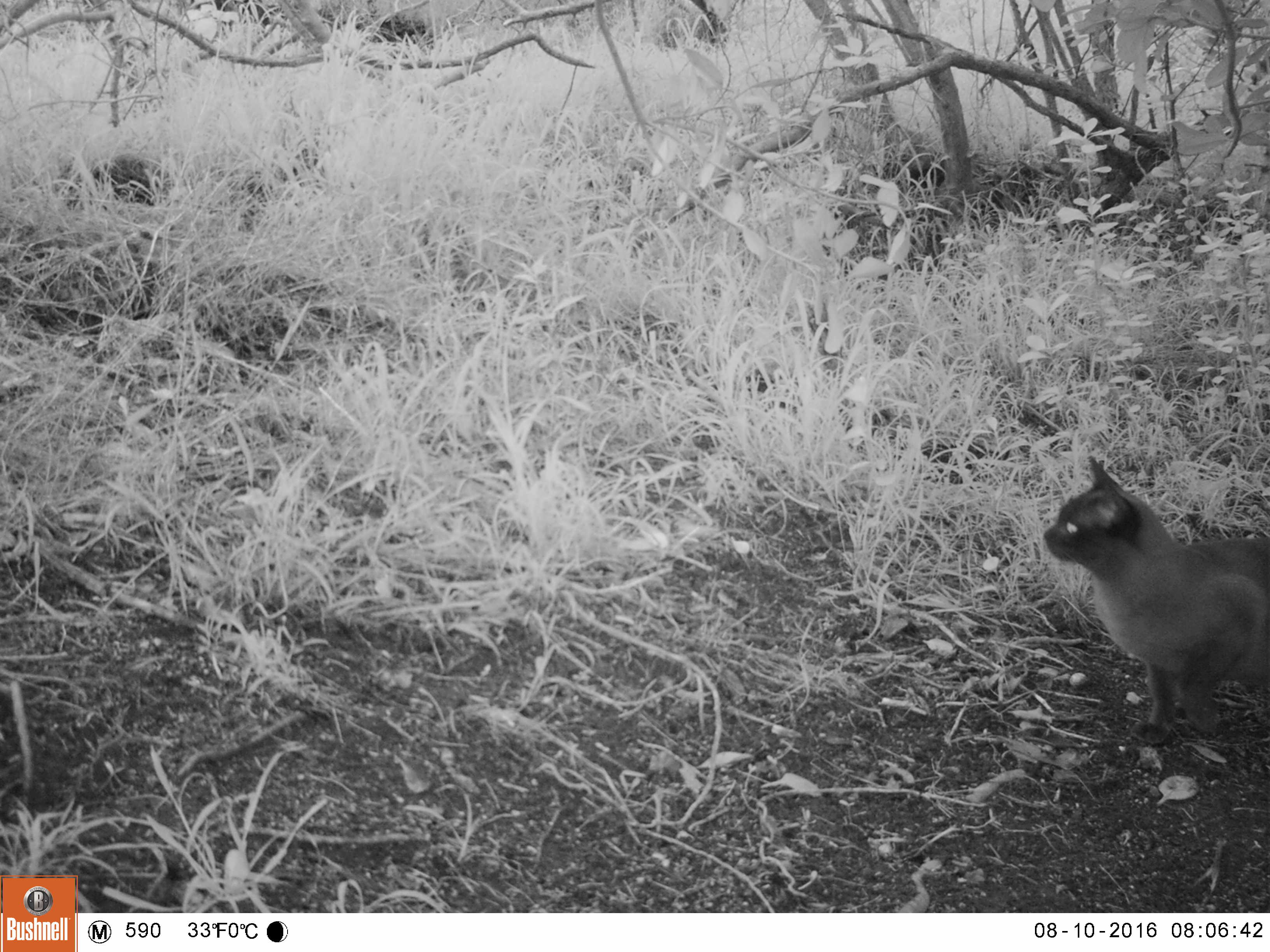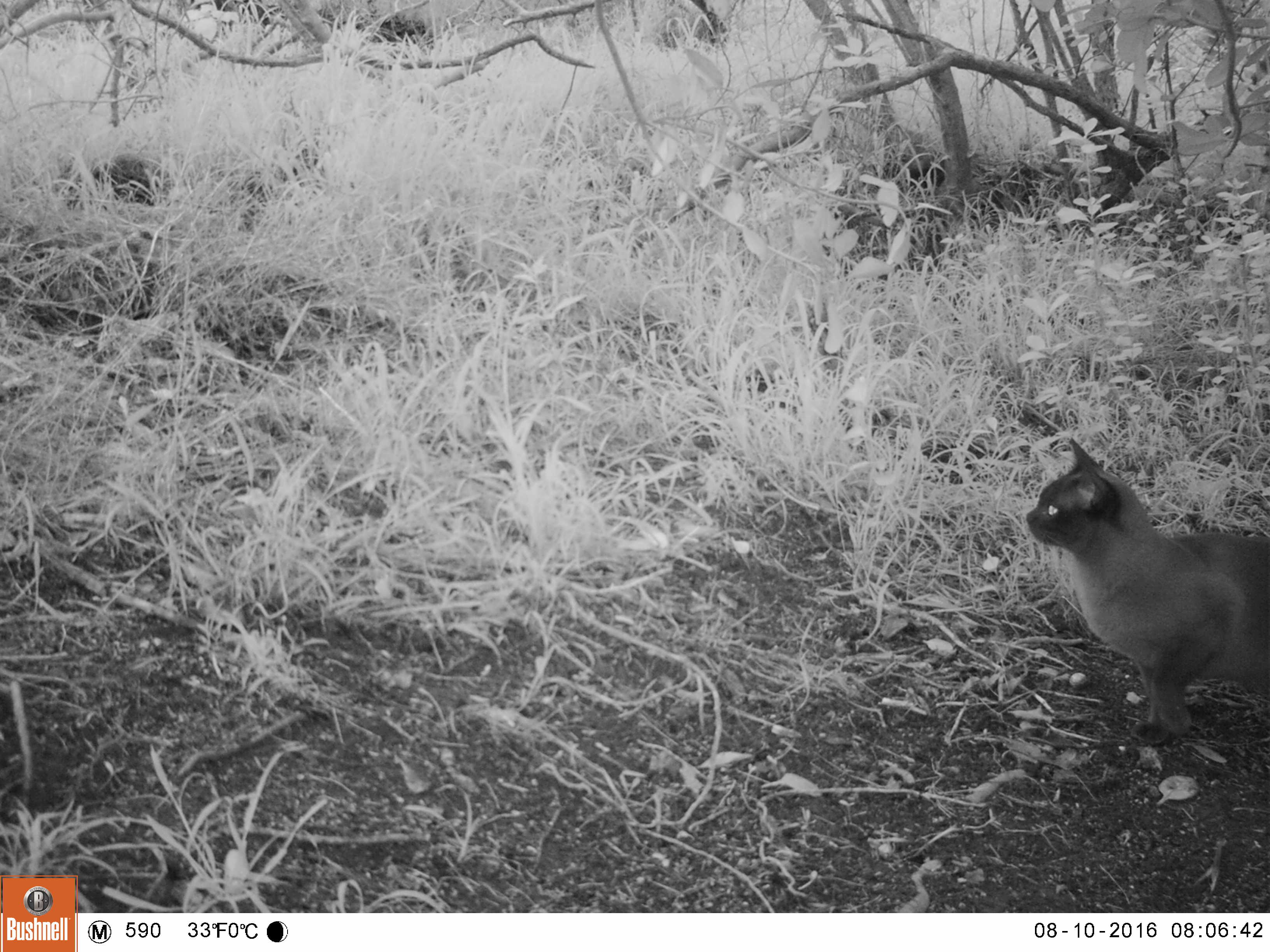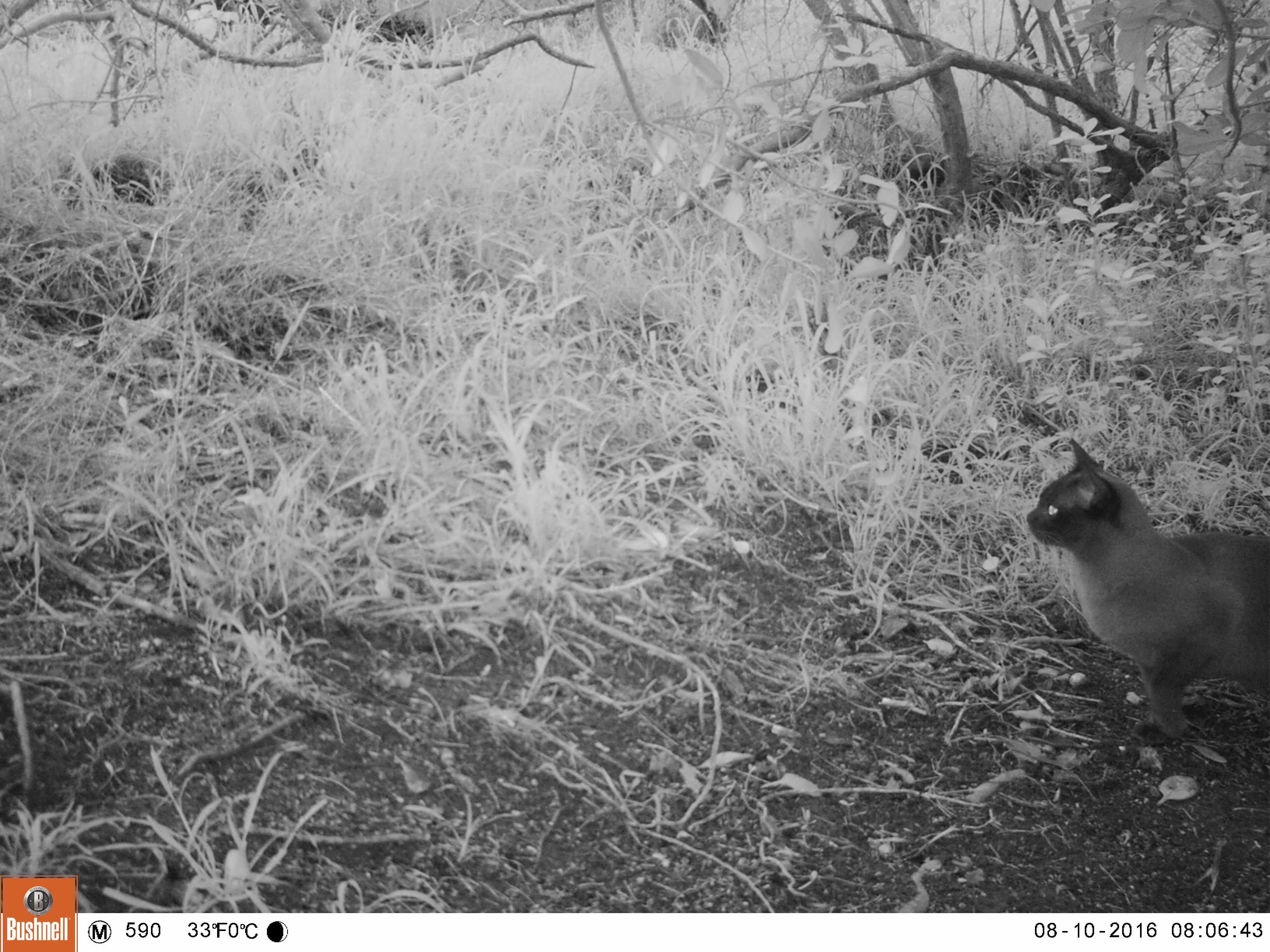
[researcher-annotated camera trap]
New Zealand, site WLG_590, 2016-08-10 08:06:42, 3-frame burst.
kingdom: Animalia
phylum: Chordata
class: Mammalia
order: Carnivora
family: Felidae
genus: Felis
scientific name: Felis catus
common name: domestic cat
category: cat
Cat (domestic cat) (Felis catus).